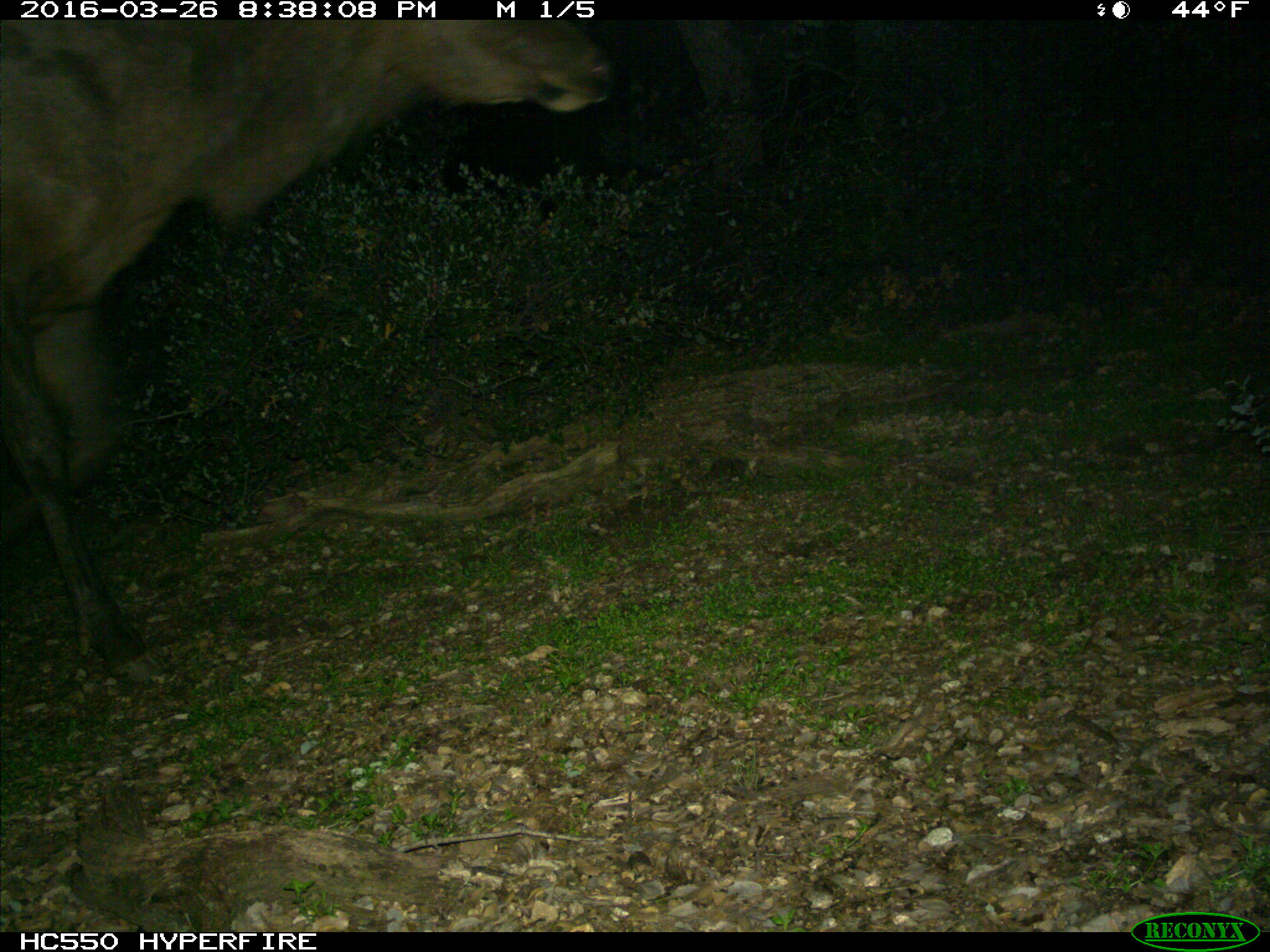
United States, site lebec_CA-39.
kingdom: Animalia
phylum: Chordata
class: Mammalia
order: Artiodactyla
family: Cervidae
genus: Cervus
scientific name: Cervus canadensis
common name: elk